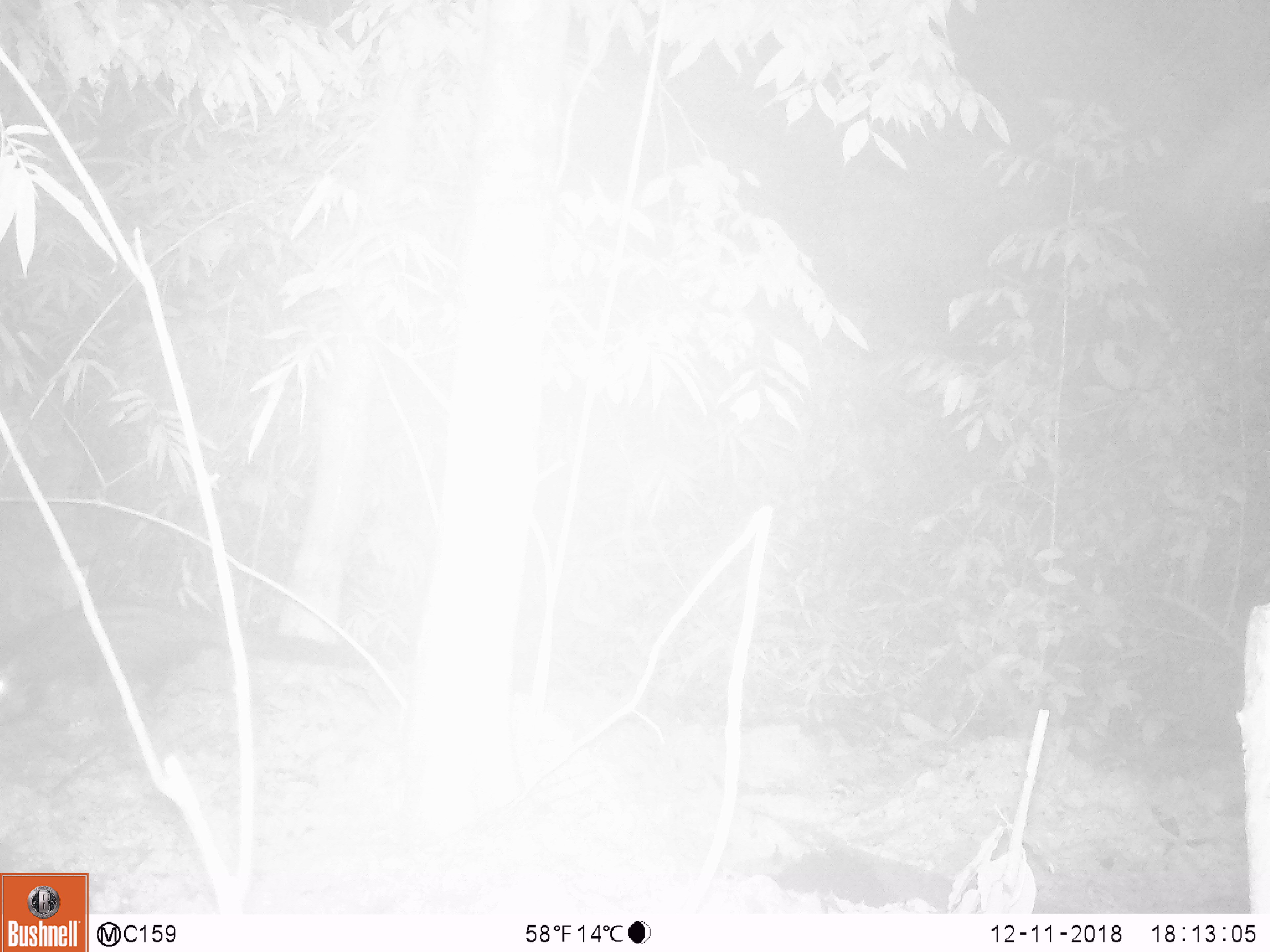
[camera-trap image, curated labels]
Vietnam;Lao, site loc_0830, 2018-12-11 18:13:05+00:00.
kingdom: Animalia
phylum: Chordata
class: Mammalia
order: Carnivora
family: Viverridae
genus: Paradoxurus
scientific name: Paradoxurus hermaphroditus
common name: common palm civet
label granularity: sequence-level